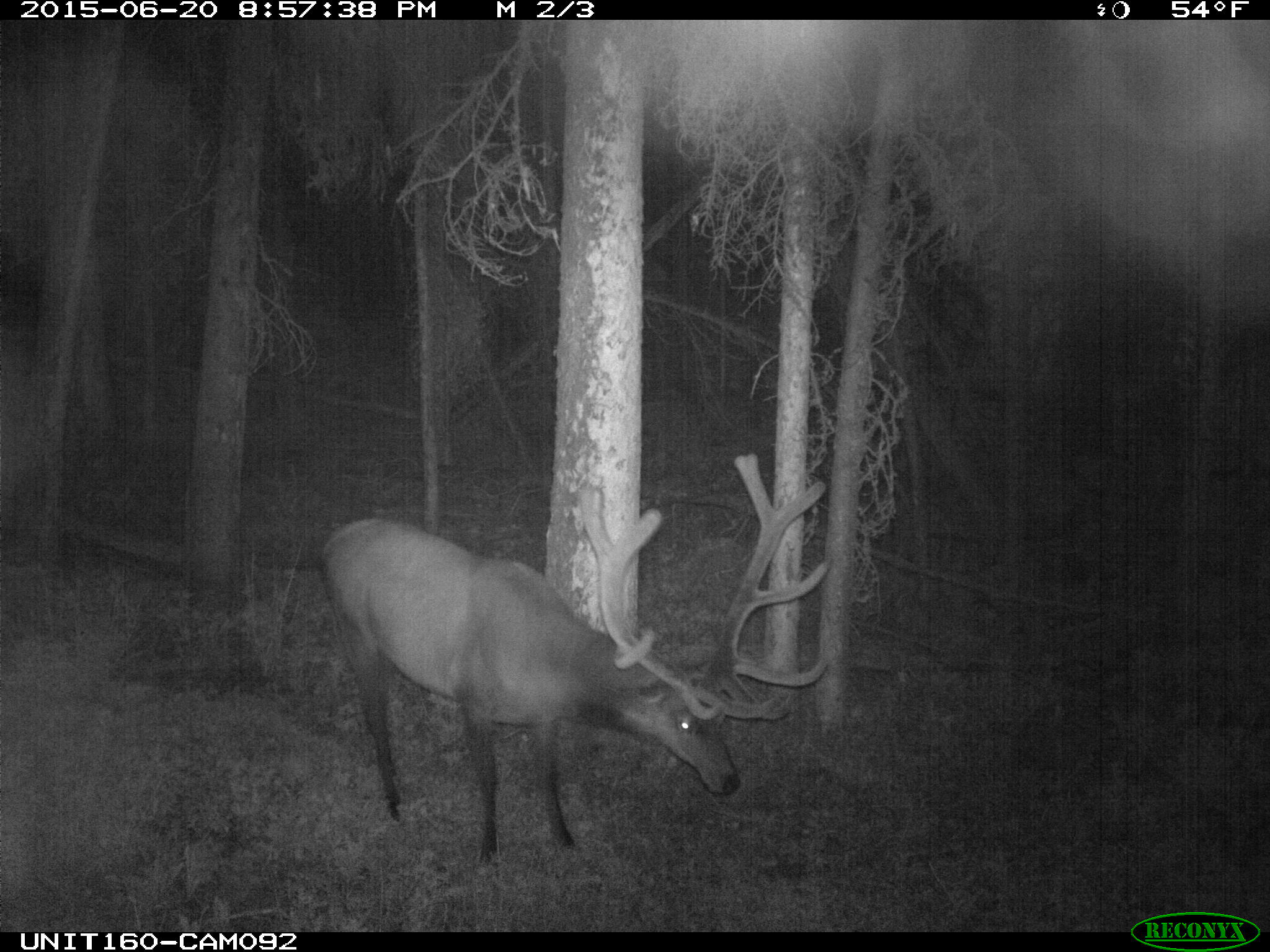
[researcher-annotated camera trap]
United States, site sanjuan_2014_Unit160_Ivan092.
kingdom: Animalia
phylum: Chordata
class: Mammalia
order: Artiodactyla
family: Cervidae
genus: Cervus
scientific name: Cervus elaphus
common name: red deer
Cervus elaphus (red deer).